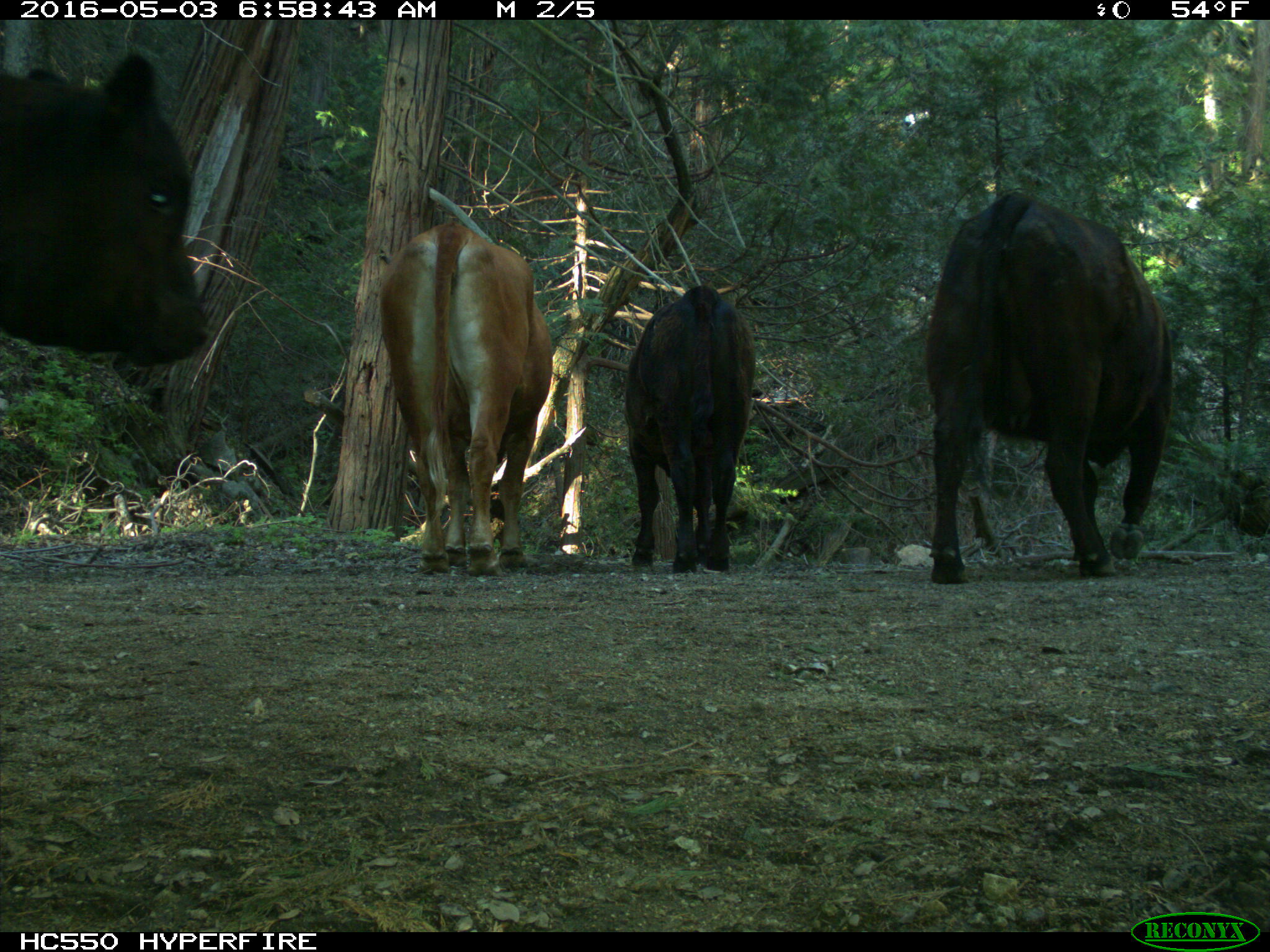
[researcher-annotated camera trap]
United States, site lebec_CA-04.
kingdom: Animalia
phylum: Chordata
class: Mammalia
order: Artiodactyla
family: Bovidae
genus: Bos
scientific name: Bos taurus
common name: domestic cow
Bos taurus (domestic cow).